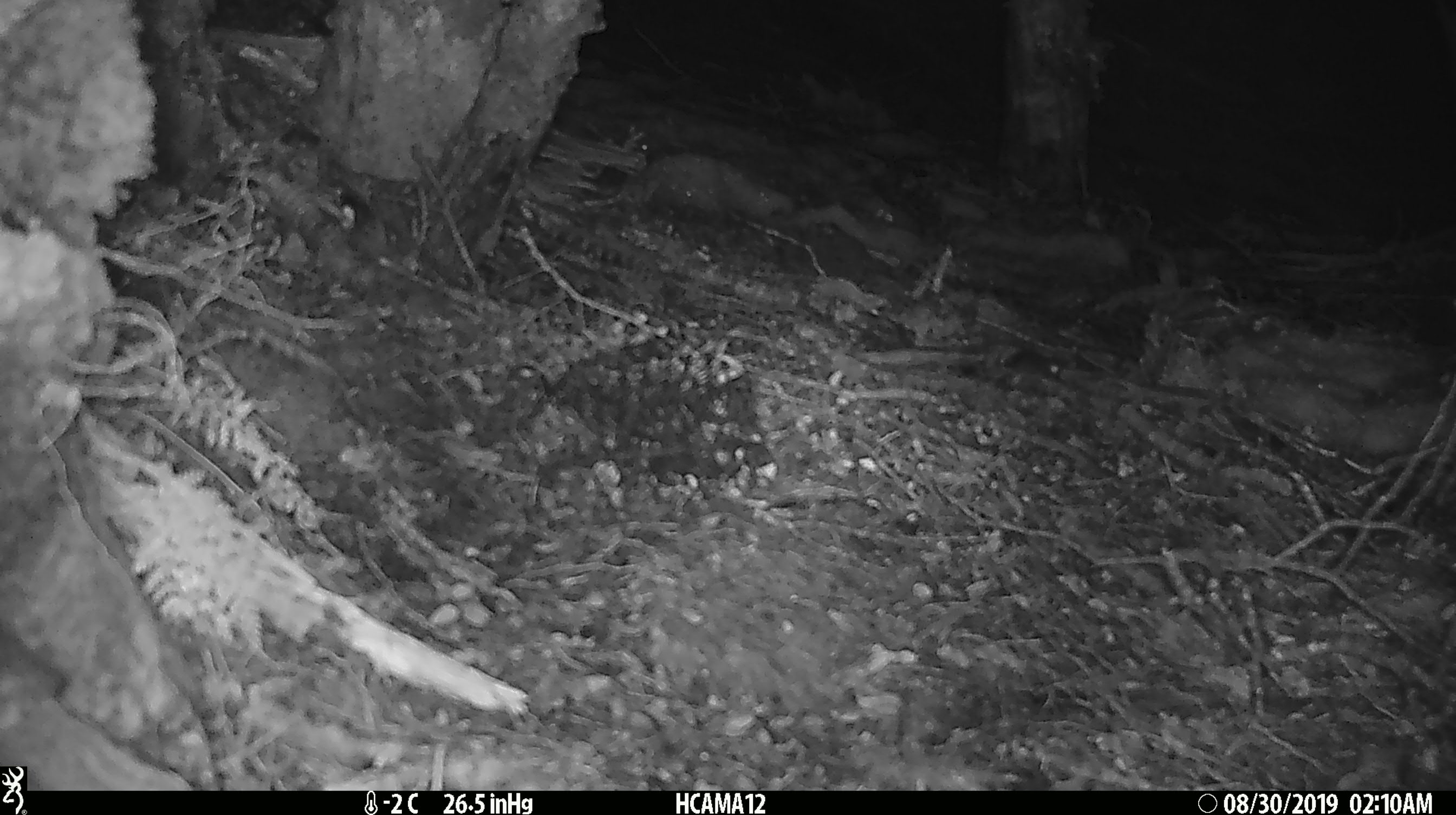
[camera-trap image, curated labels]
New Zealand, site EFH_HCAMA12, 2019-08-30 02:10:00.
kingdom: Animalia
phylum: Chordata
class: Mammalia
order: Rodentia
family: Muridae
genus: Mus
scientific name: Mus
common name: mouse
Mouse (Mus).